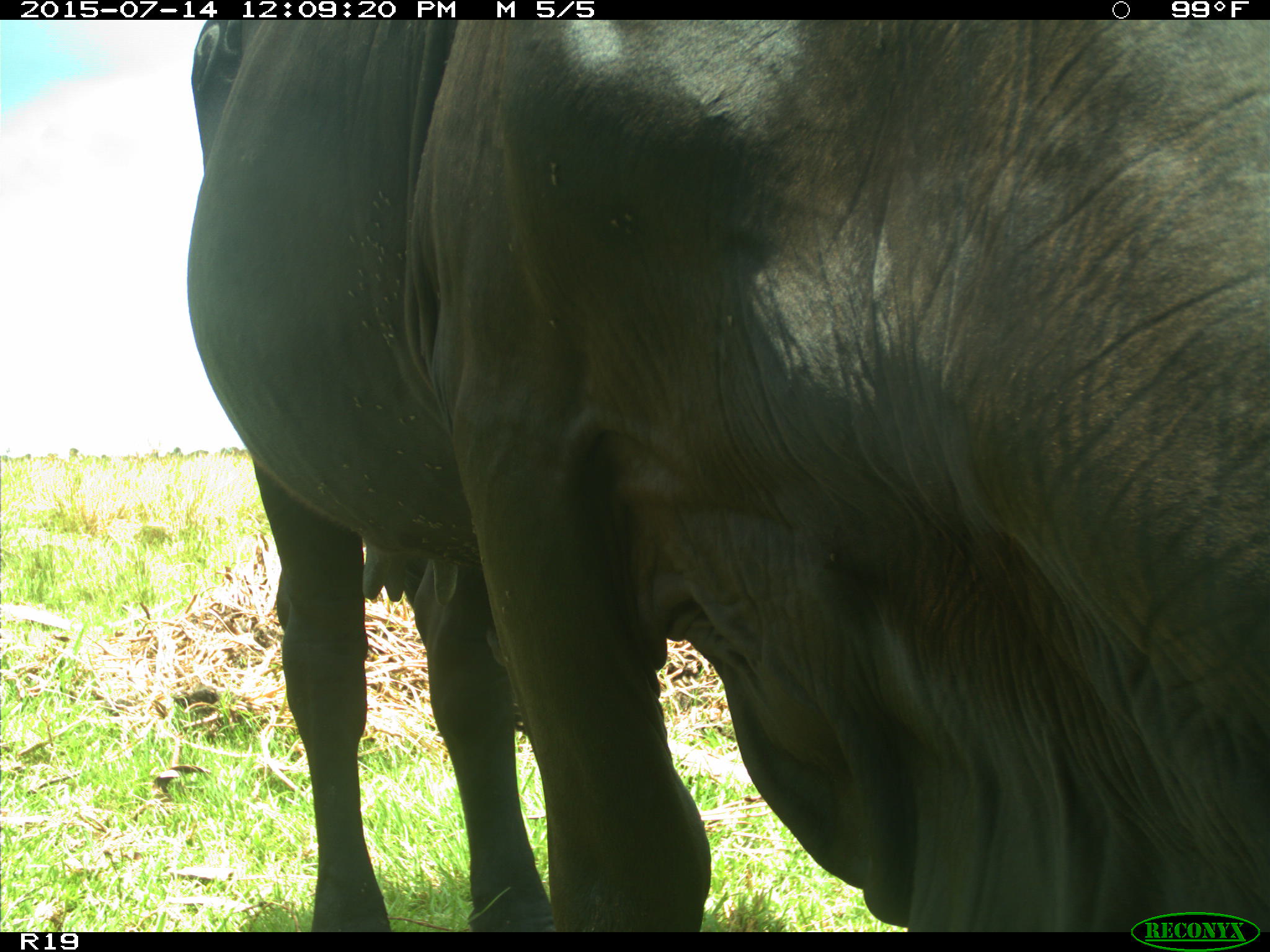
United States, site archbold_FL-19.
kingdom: Animalia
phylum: Chordata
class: Mammalia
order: Artiodactyla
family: Bovidae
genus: Bos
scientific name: Bos taurus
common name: domestic cow